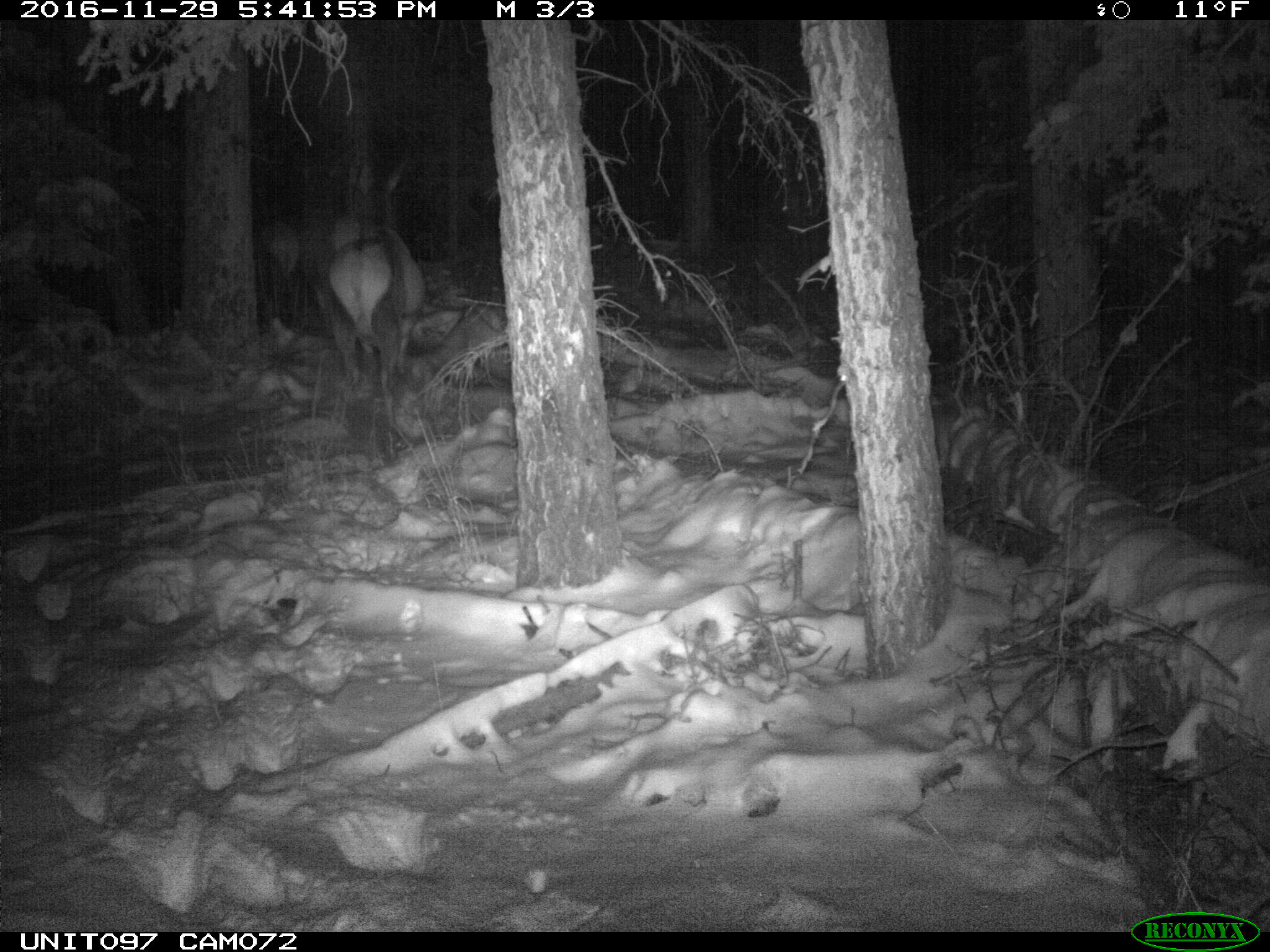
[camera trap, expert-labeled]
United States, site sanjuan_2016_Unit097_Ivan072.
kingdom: Animalia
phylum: Chordata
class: Mammalia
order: Artiodactyla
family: Cervidae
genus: Cervus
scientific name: Cervus elaphus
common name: red deer